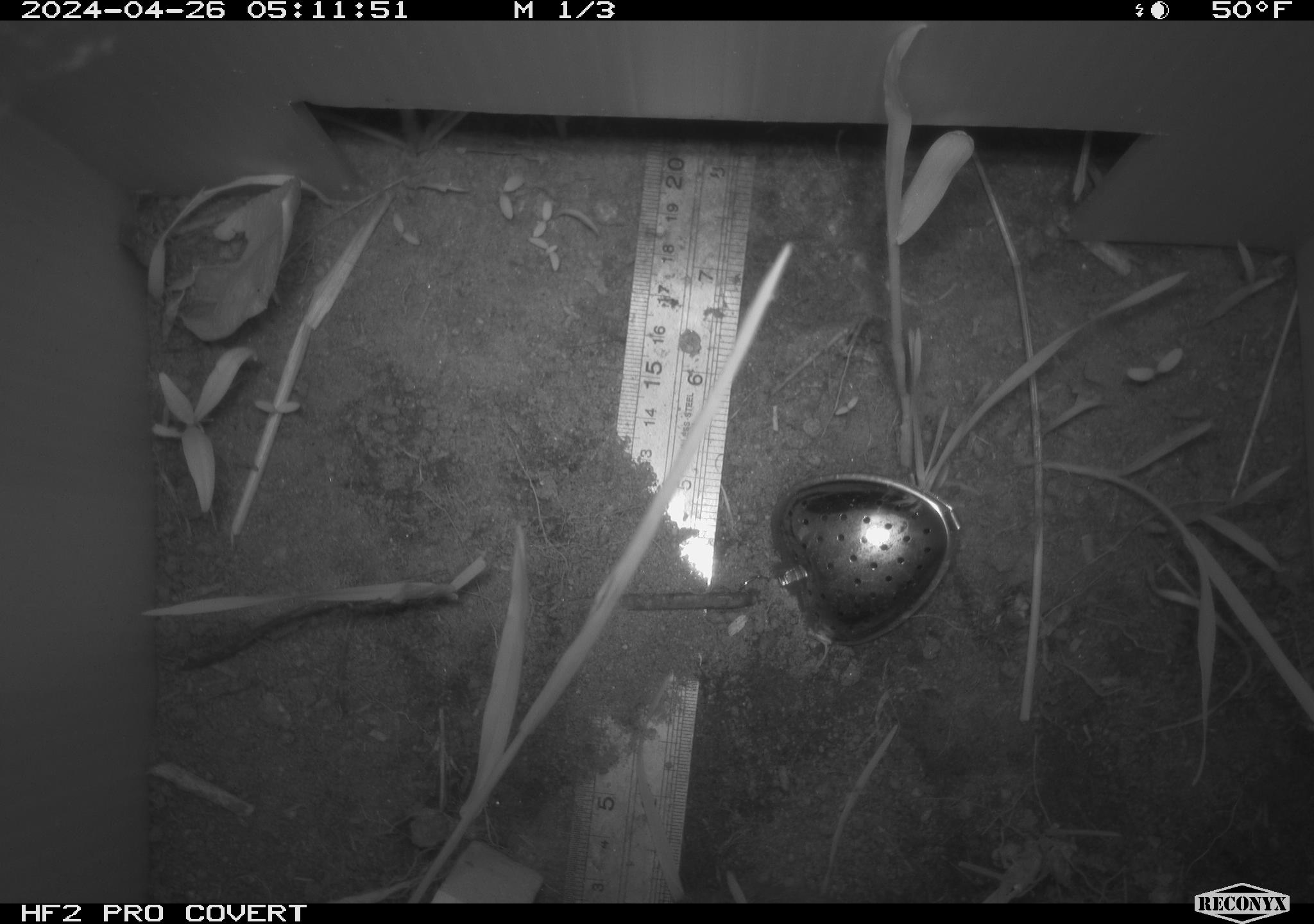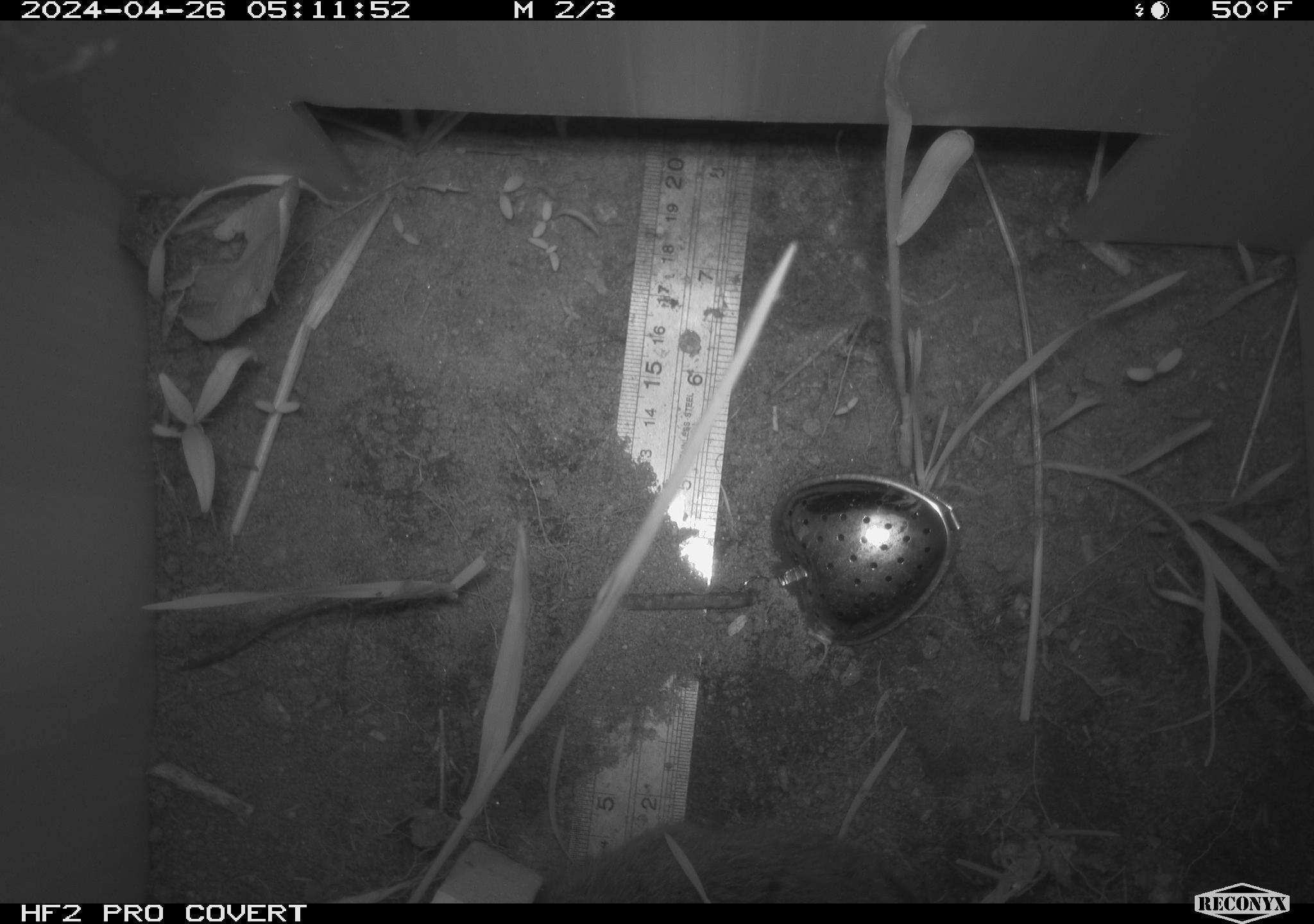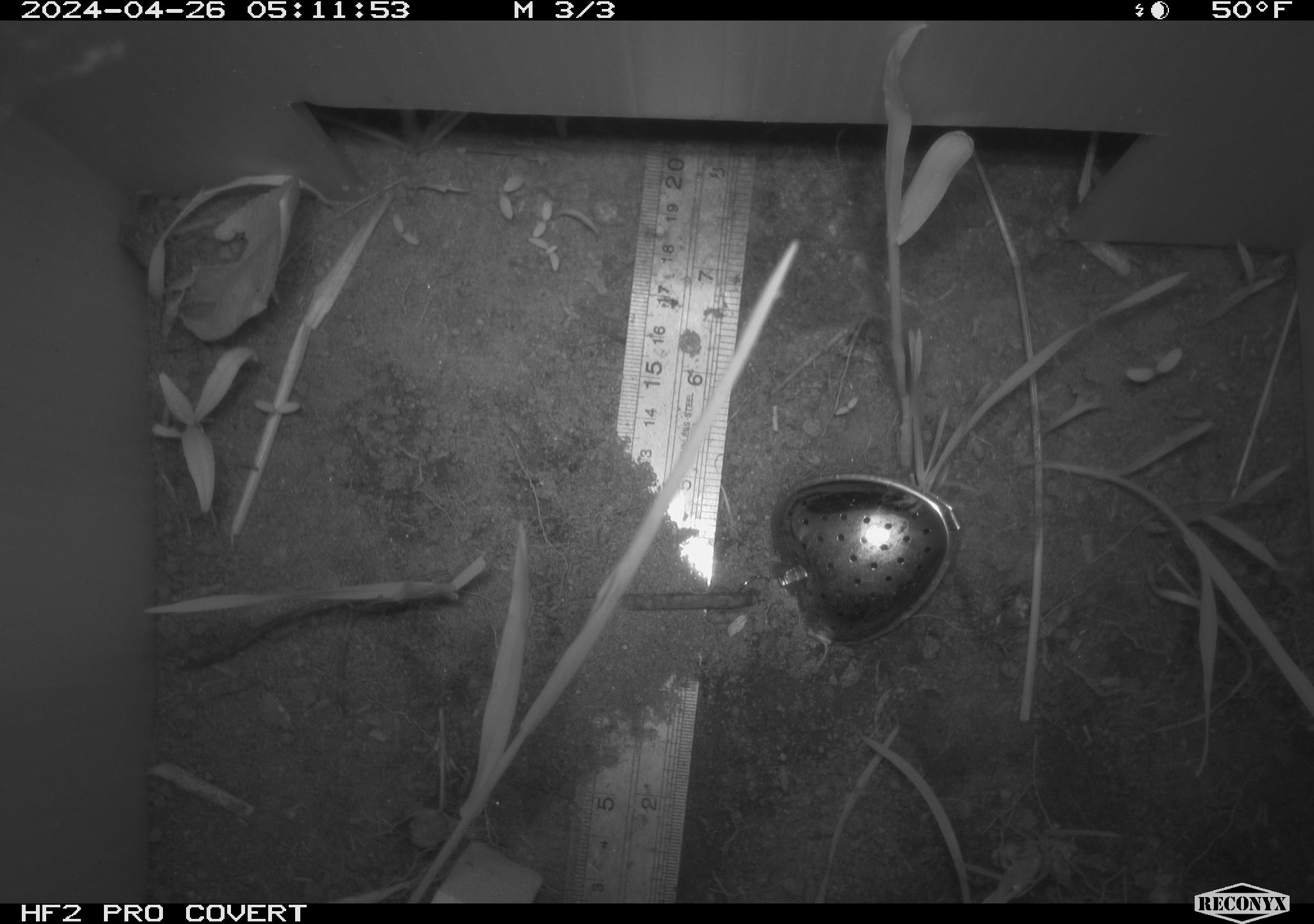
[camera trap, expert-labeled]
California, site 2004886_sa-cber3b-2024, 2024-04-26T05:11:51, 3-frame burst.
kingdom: Animalia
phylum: Chordata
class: Mammalia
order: Rodentia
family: Cricetidae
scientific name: Arvicolinae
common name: voles, lemmings, and muskrats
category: arvicolinae subfamily